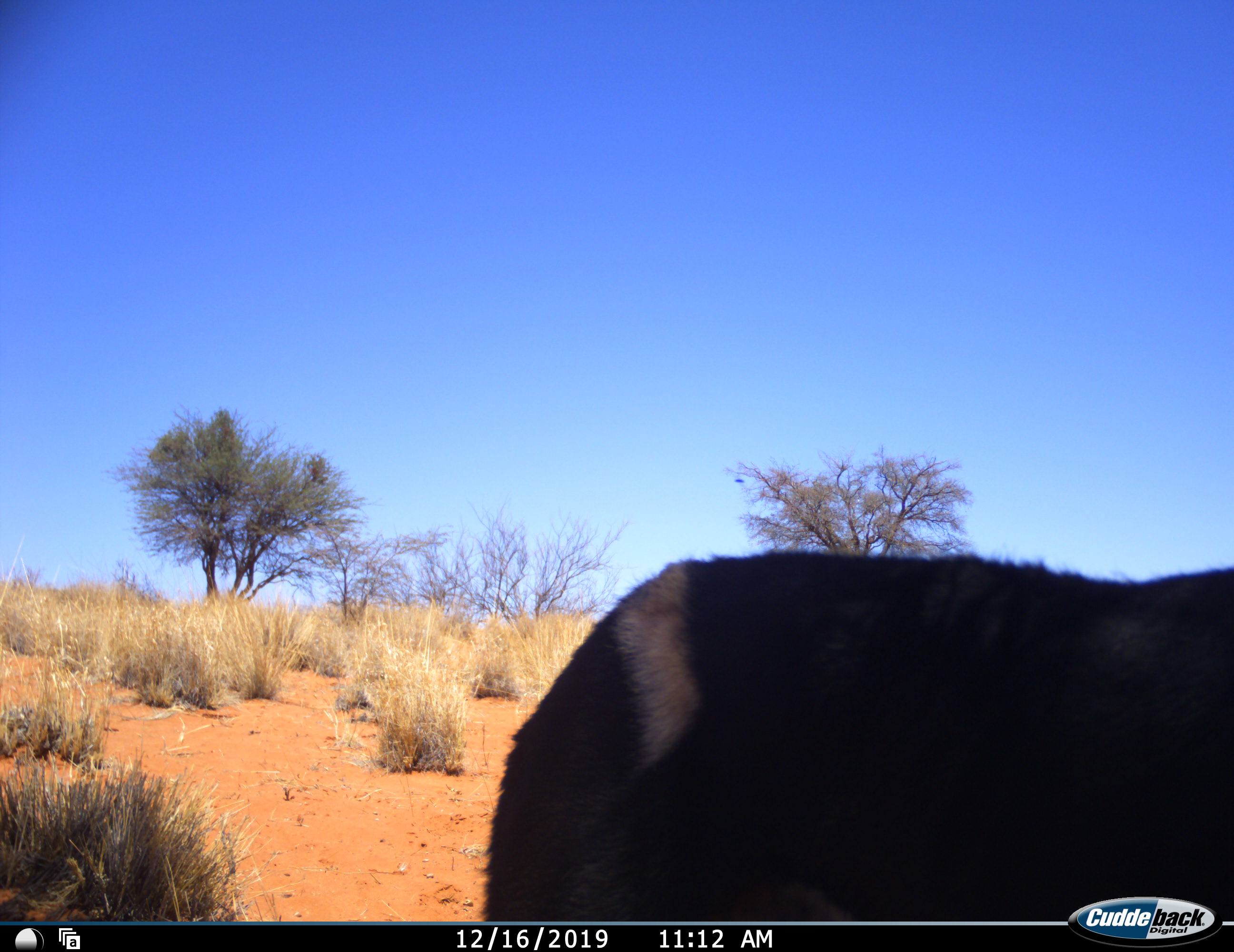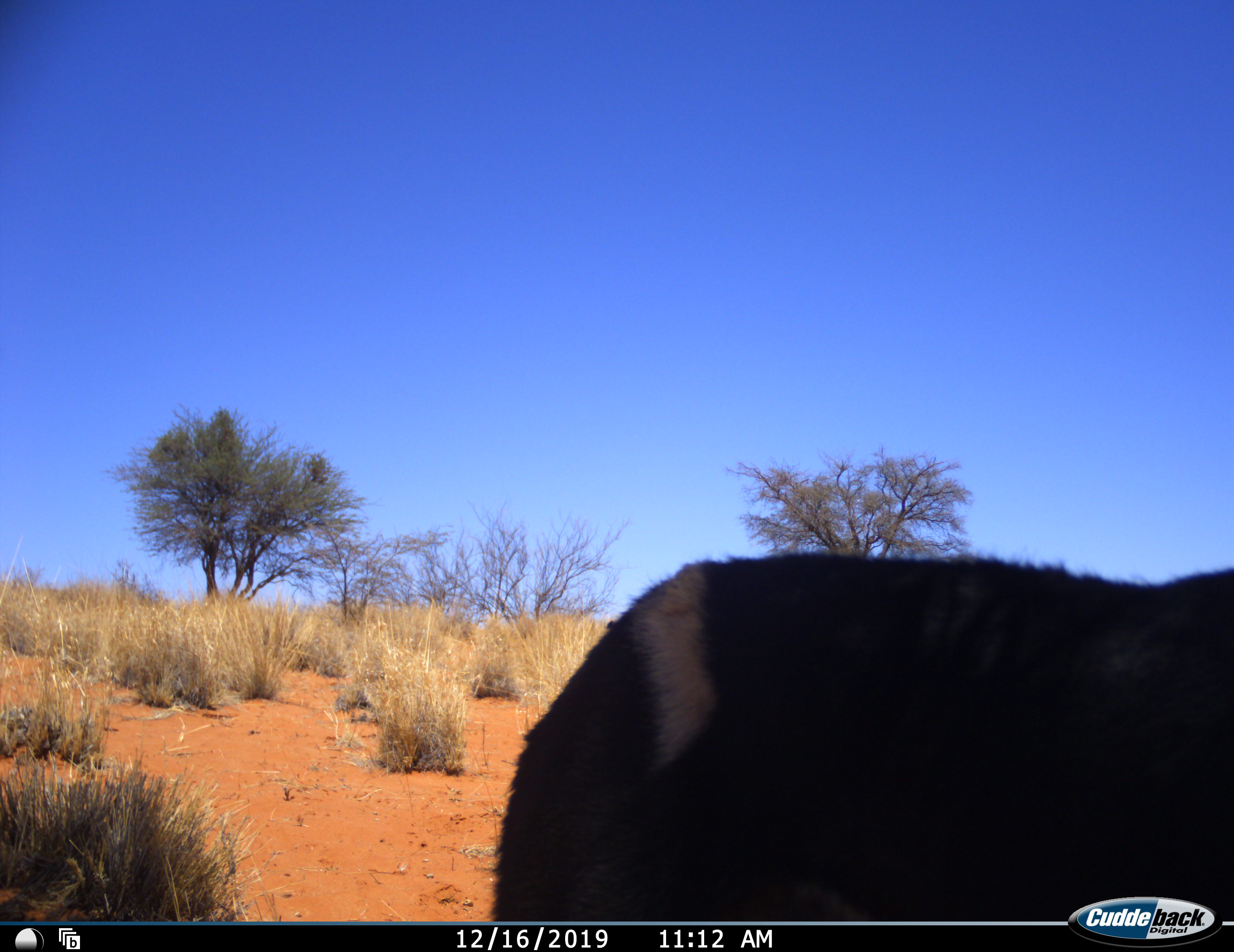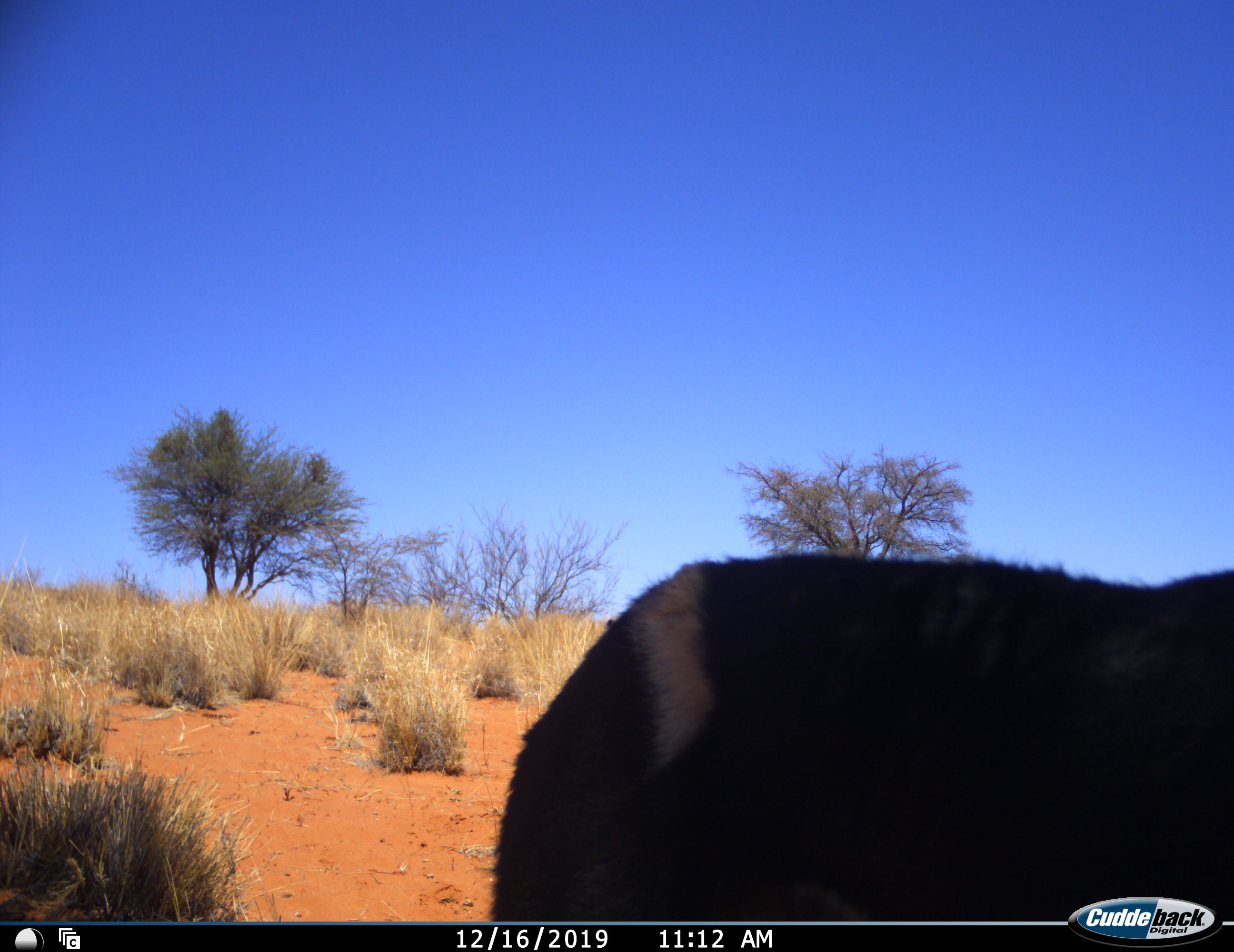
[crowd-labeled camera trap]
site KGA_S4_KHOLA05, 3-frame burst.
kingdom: Animalia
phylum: Chordata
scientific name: Vertebrata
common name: domestic animal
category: domesticanimal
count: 1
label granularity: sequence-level